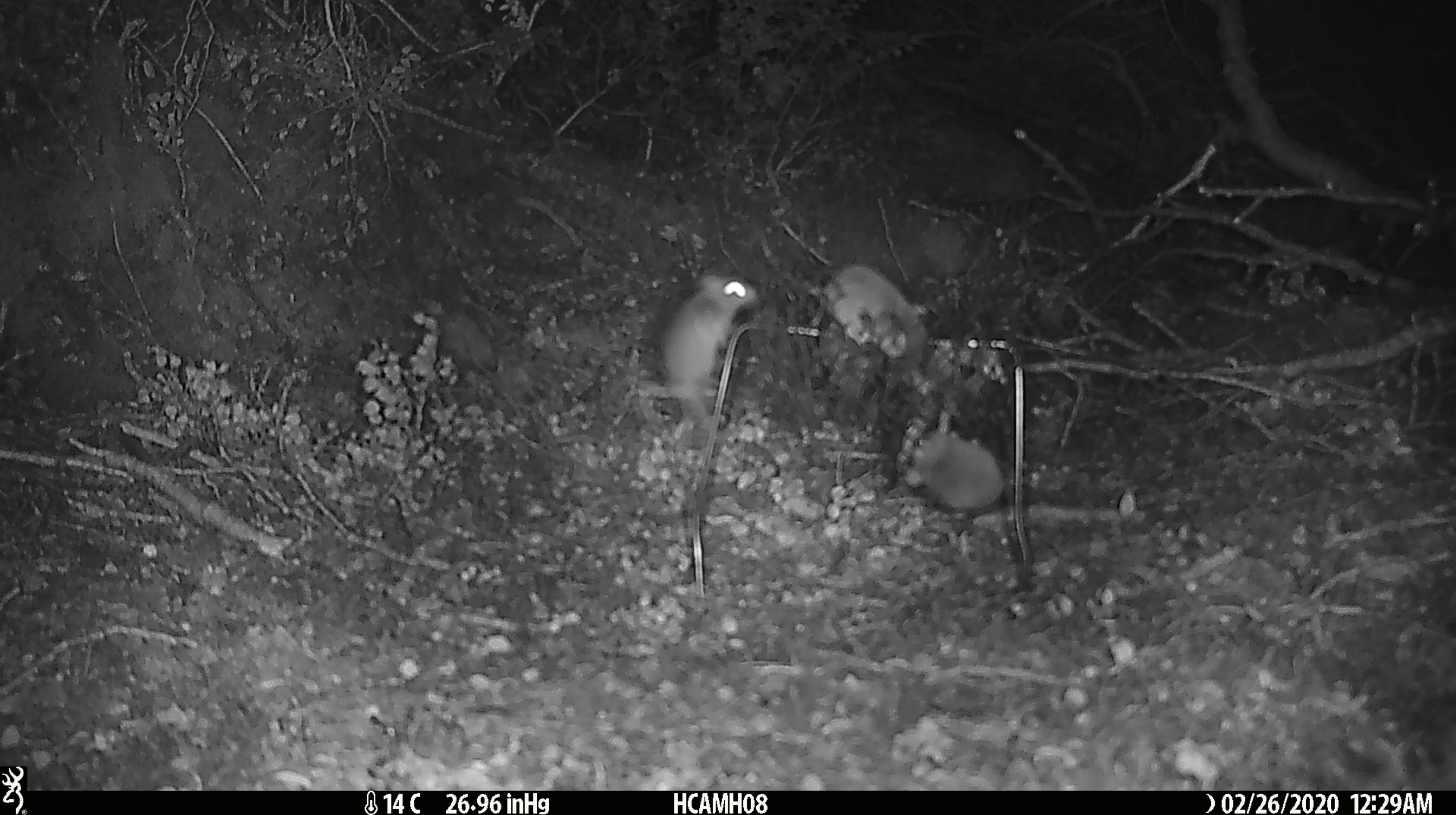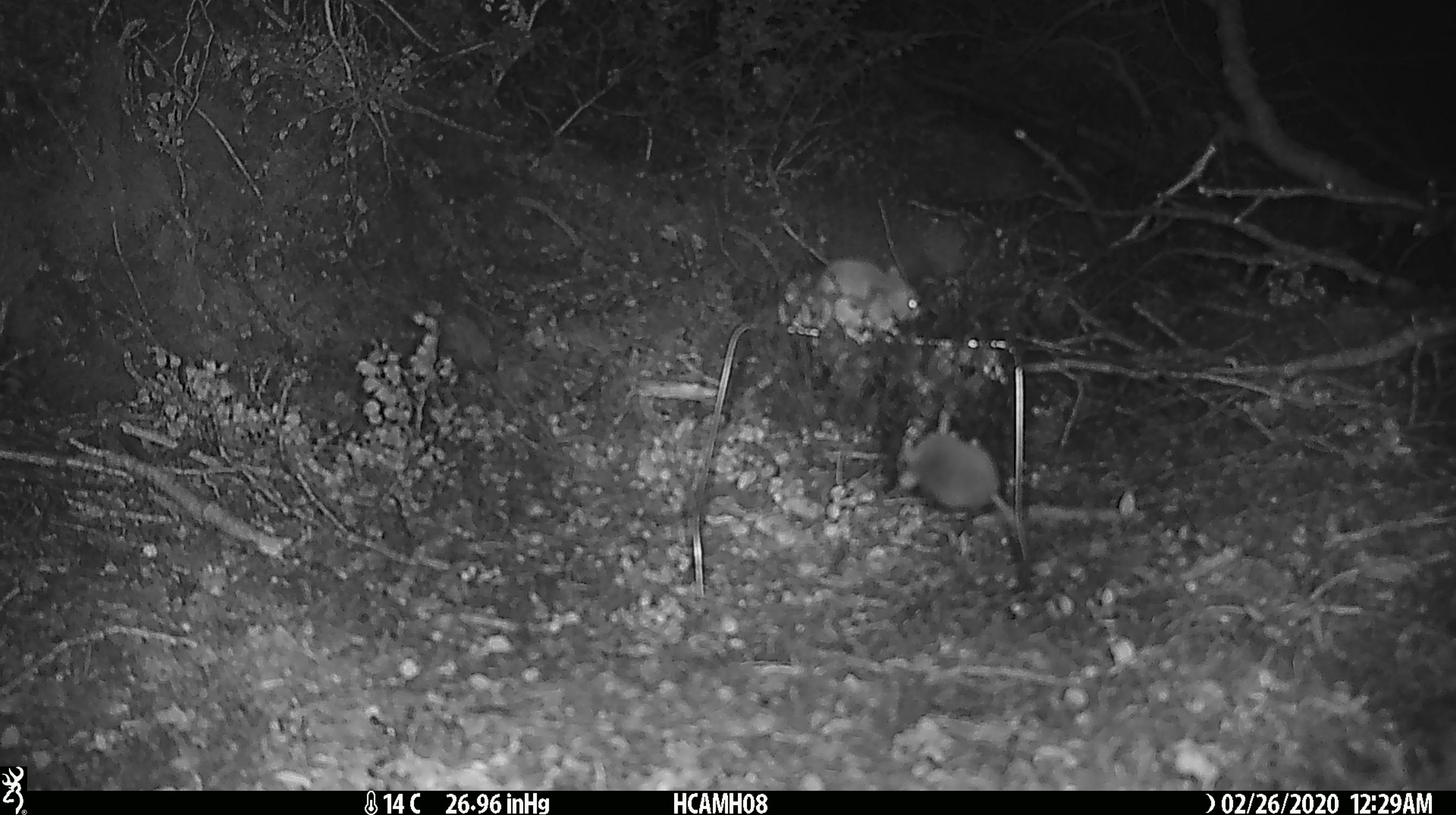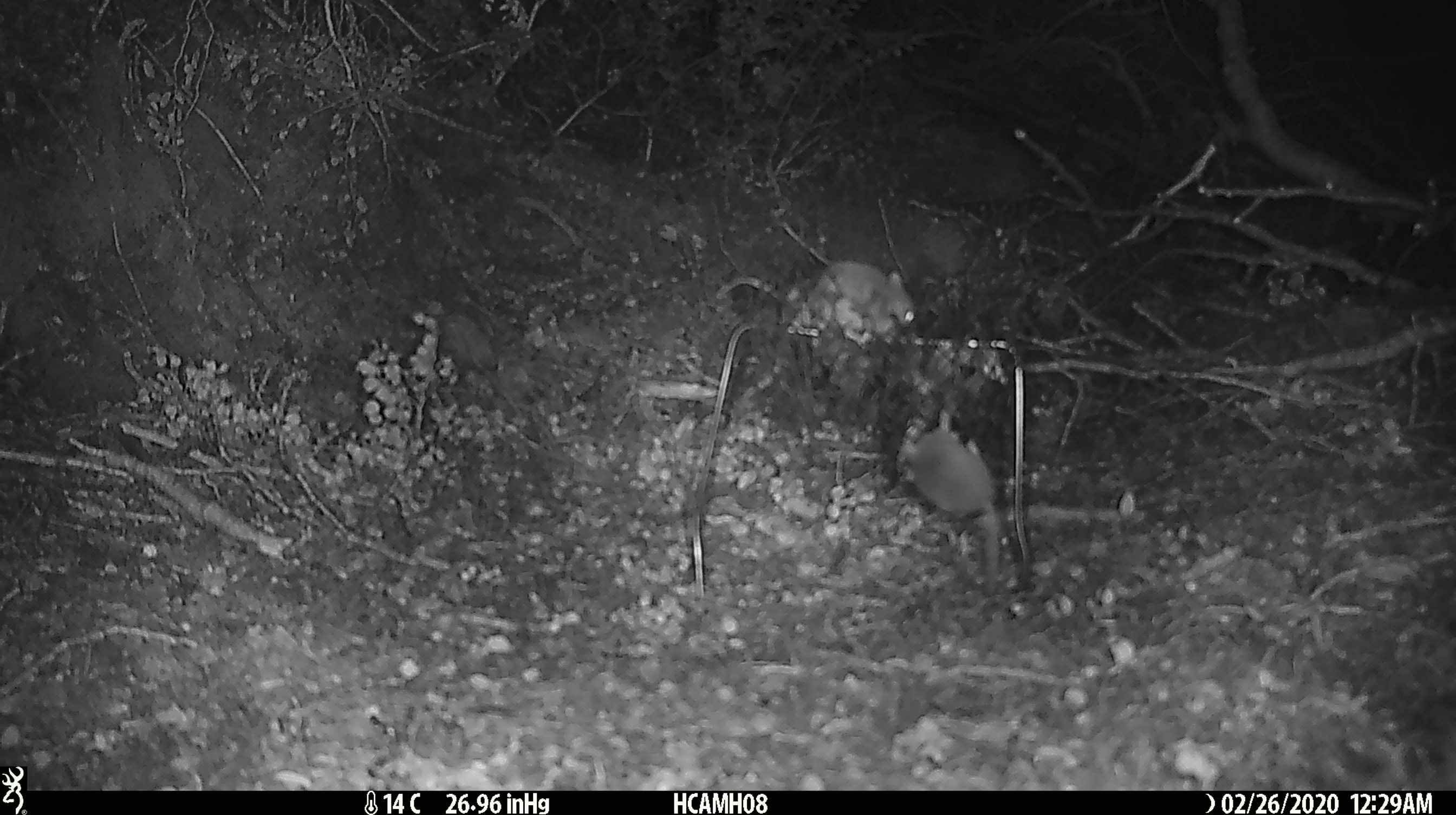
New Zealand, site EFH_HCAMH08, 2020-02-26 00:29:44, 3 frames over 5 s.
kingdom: Animalia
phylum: Chordata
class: Mammalia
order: Rodentia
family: Muridae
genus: Mus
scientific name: Mus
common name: mouse